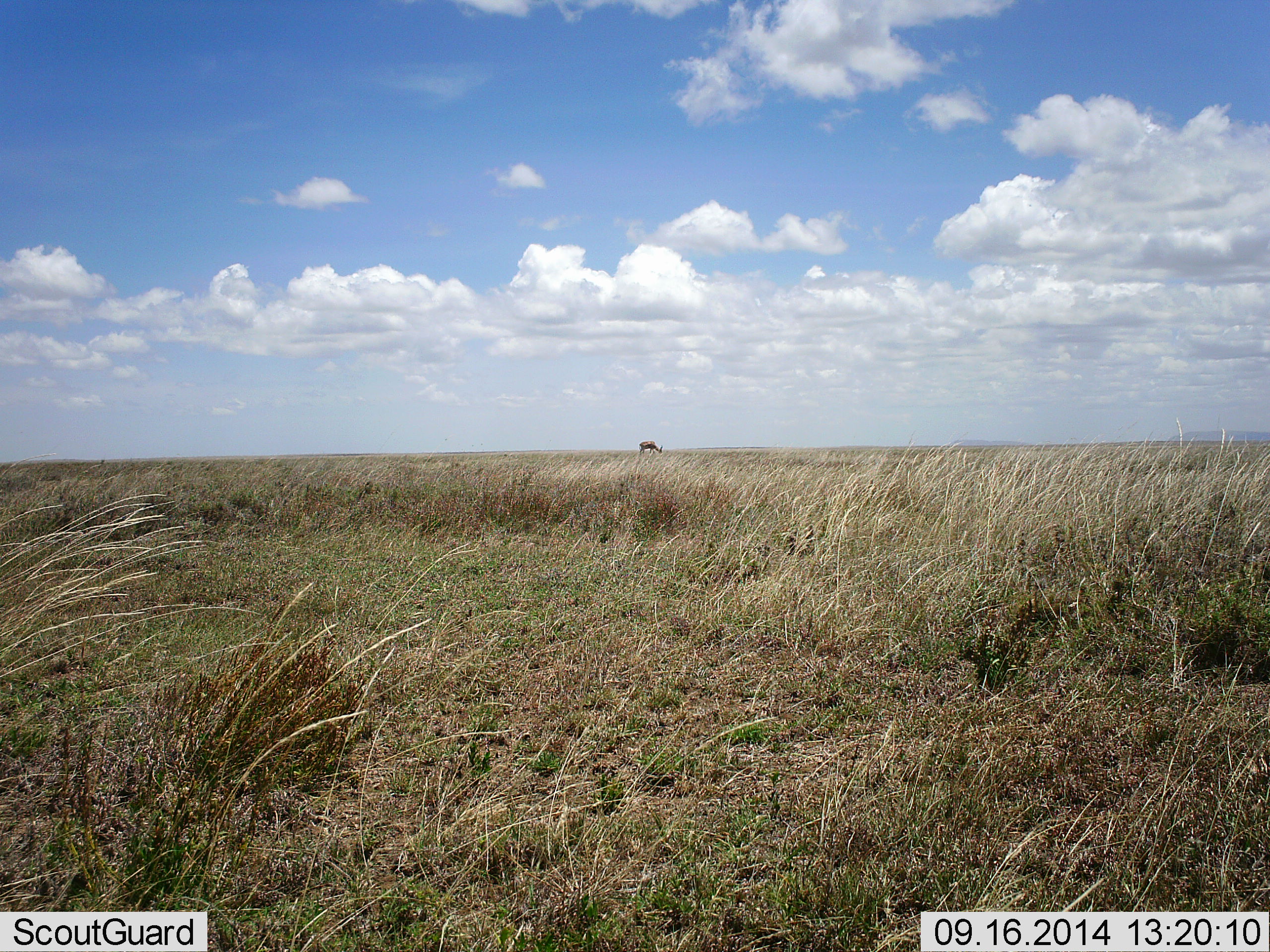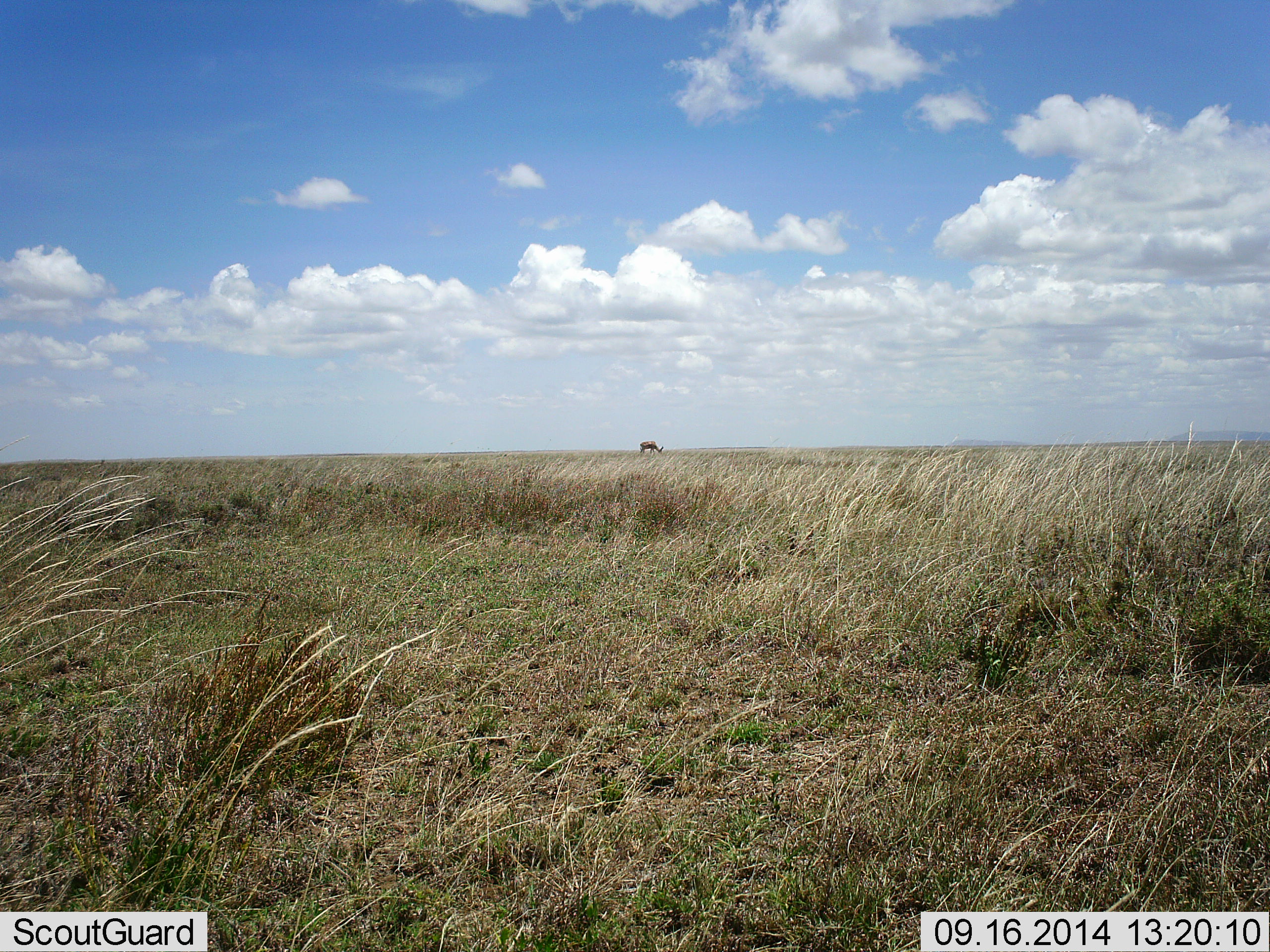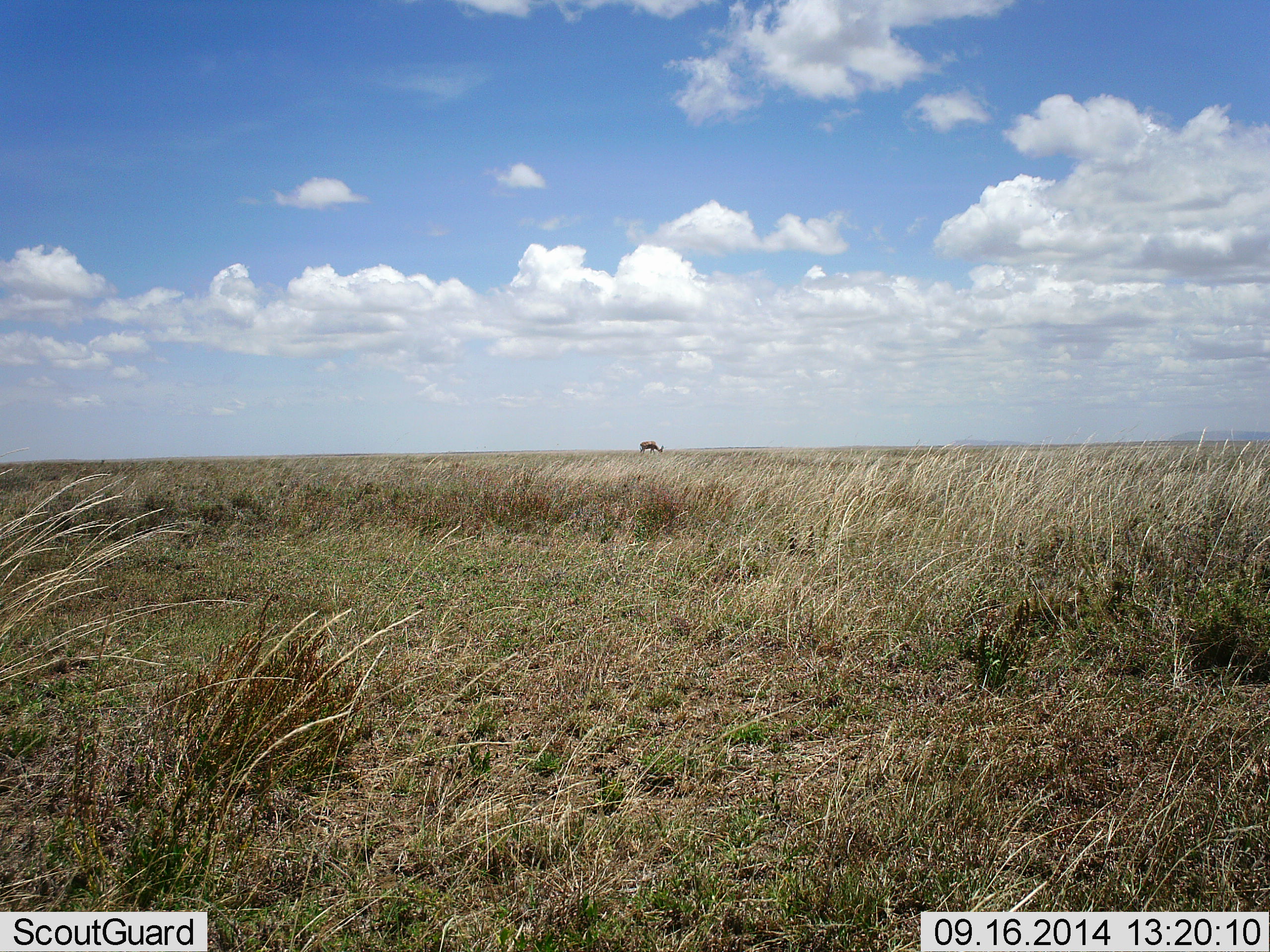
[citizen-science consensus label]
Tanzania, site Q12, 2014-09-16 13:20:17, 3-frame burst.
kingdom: Animalia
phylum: Chordata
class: Mammalia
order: Artiodactyla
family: Bovidae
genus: Damaliscus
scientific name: Damaliscus lunatus jimela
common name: topi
Topi (Damaliscus lunatus jimela), count 1. Behavior (volunteer vote fractions): standing 14%, resting 0%, moving 0%, interacting 0%. Young present (vote fraction): 0%. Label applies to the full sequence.